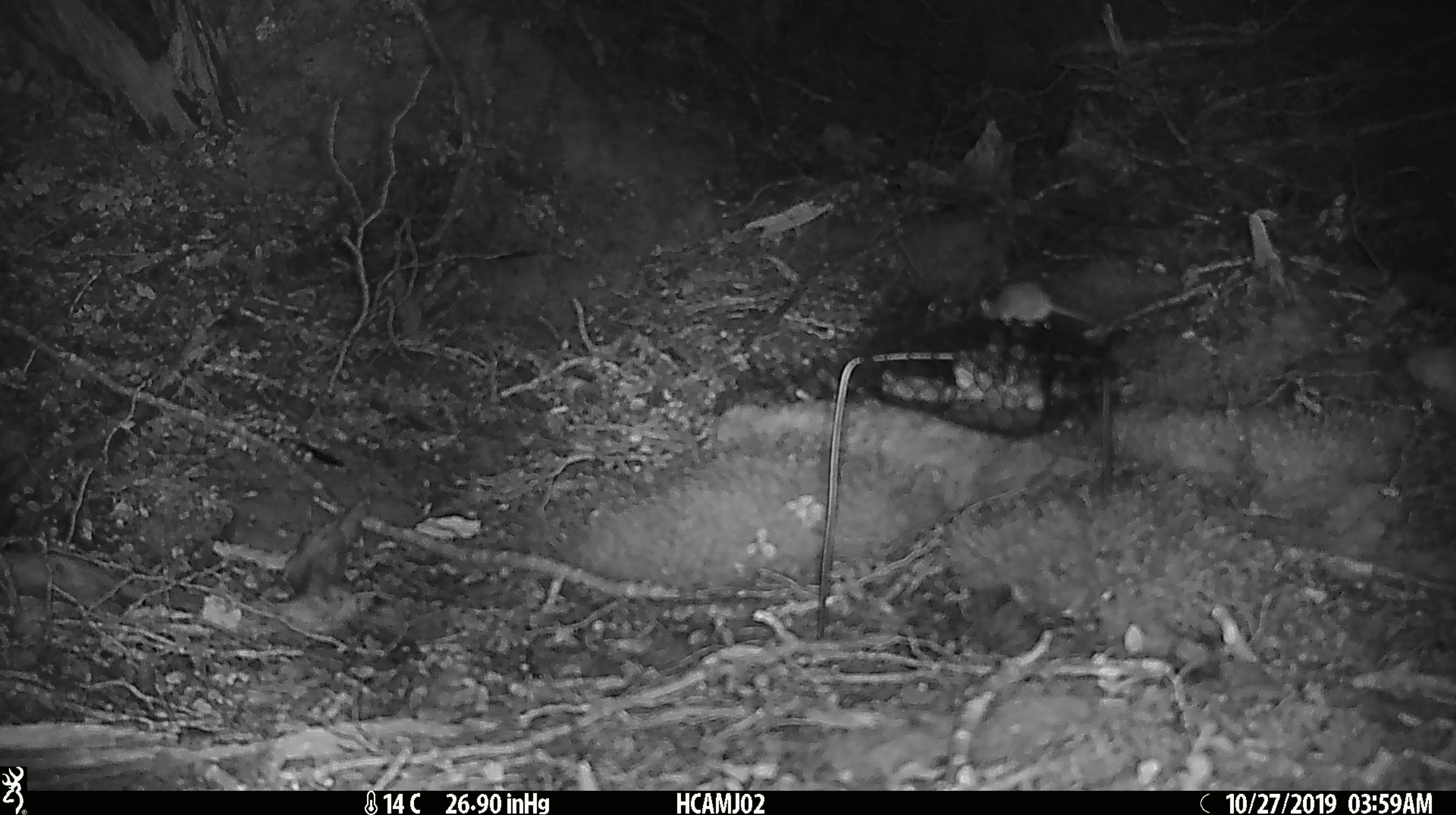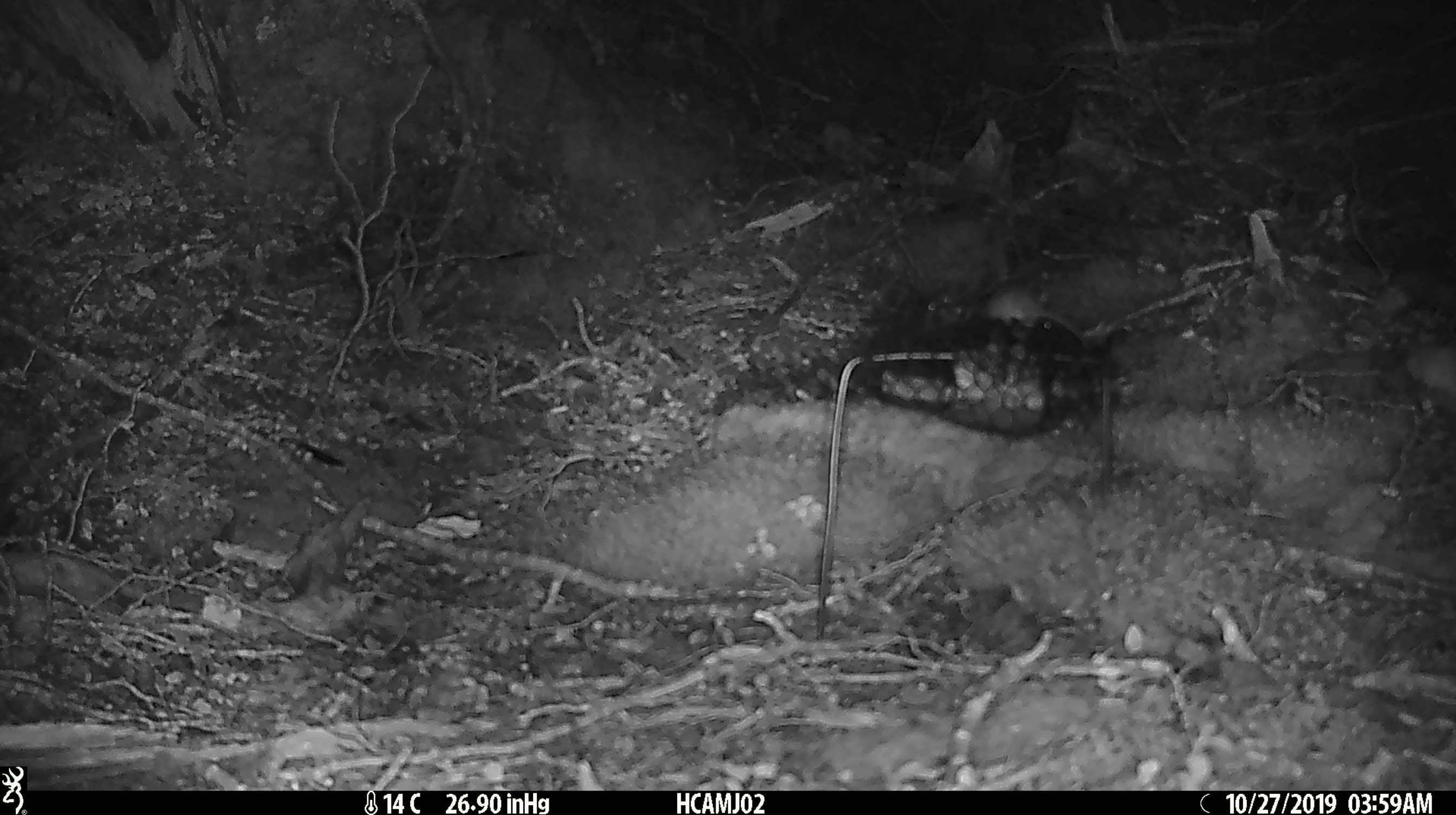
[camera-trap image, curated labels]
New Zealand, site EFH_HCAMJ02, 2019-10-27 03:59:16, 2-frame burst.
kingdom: Animalia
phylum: Chordata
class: Mammalia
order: Rodentia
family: Muridae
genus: Mus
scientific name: Mus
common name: mouse